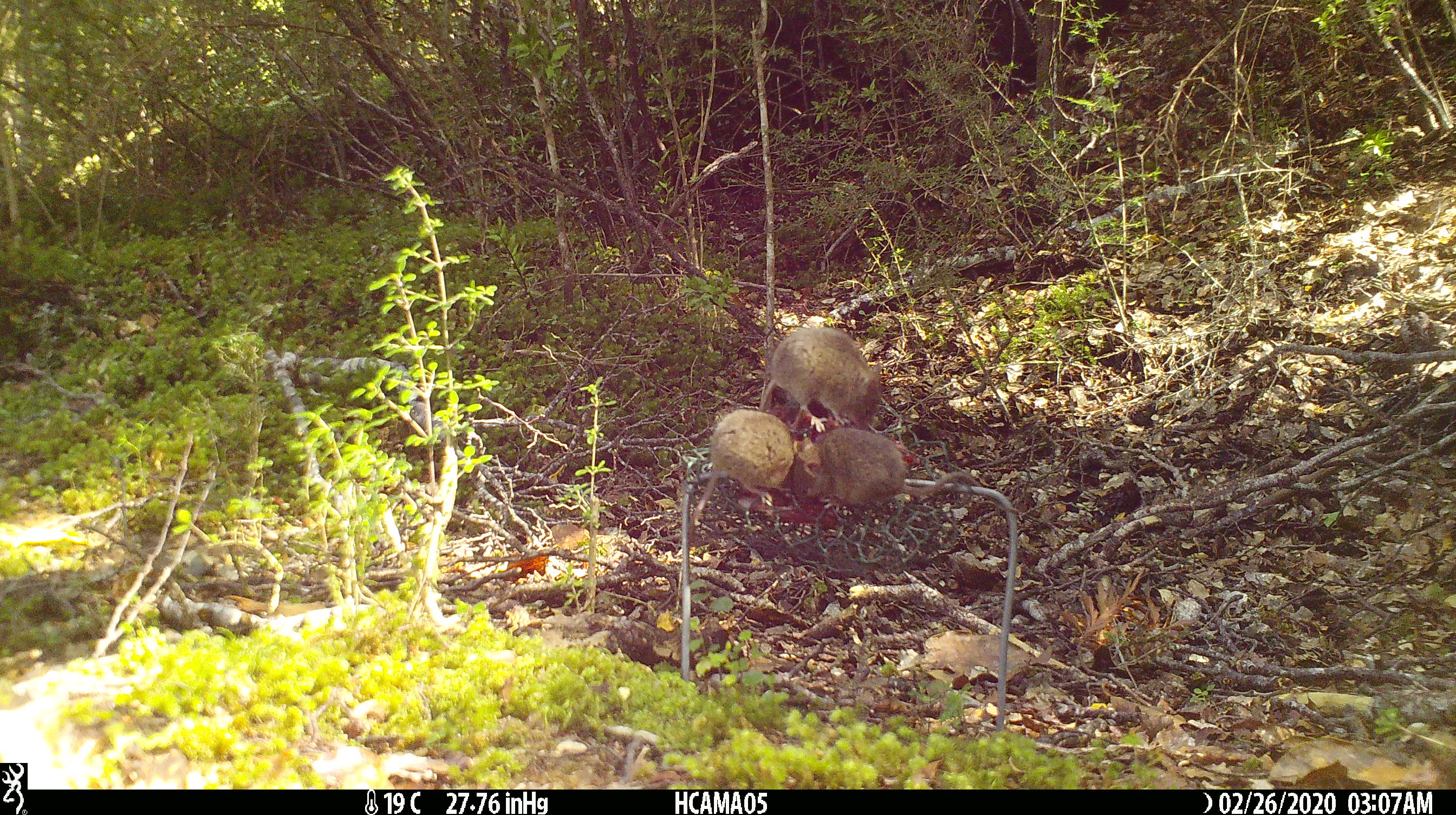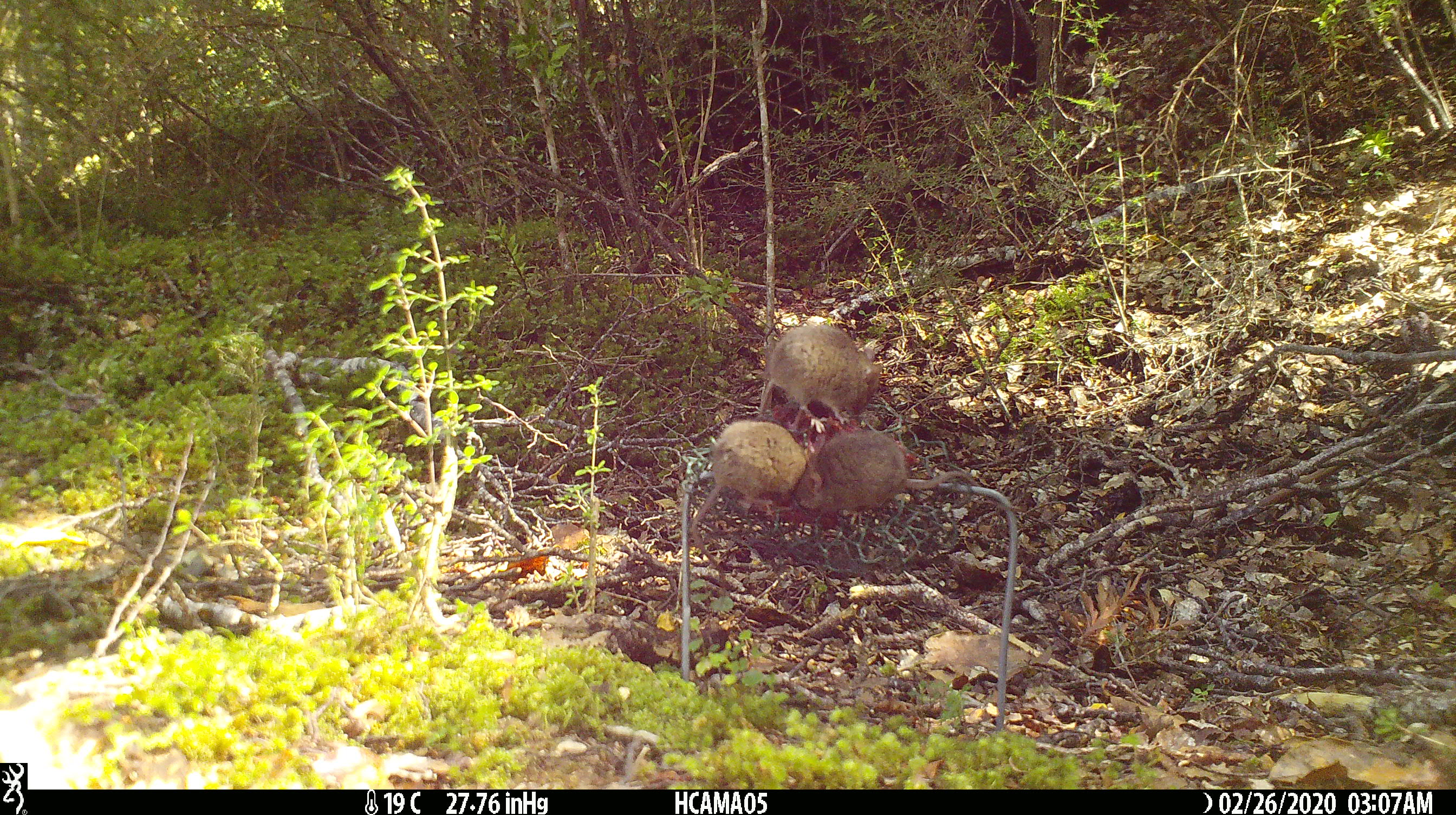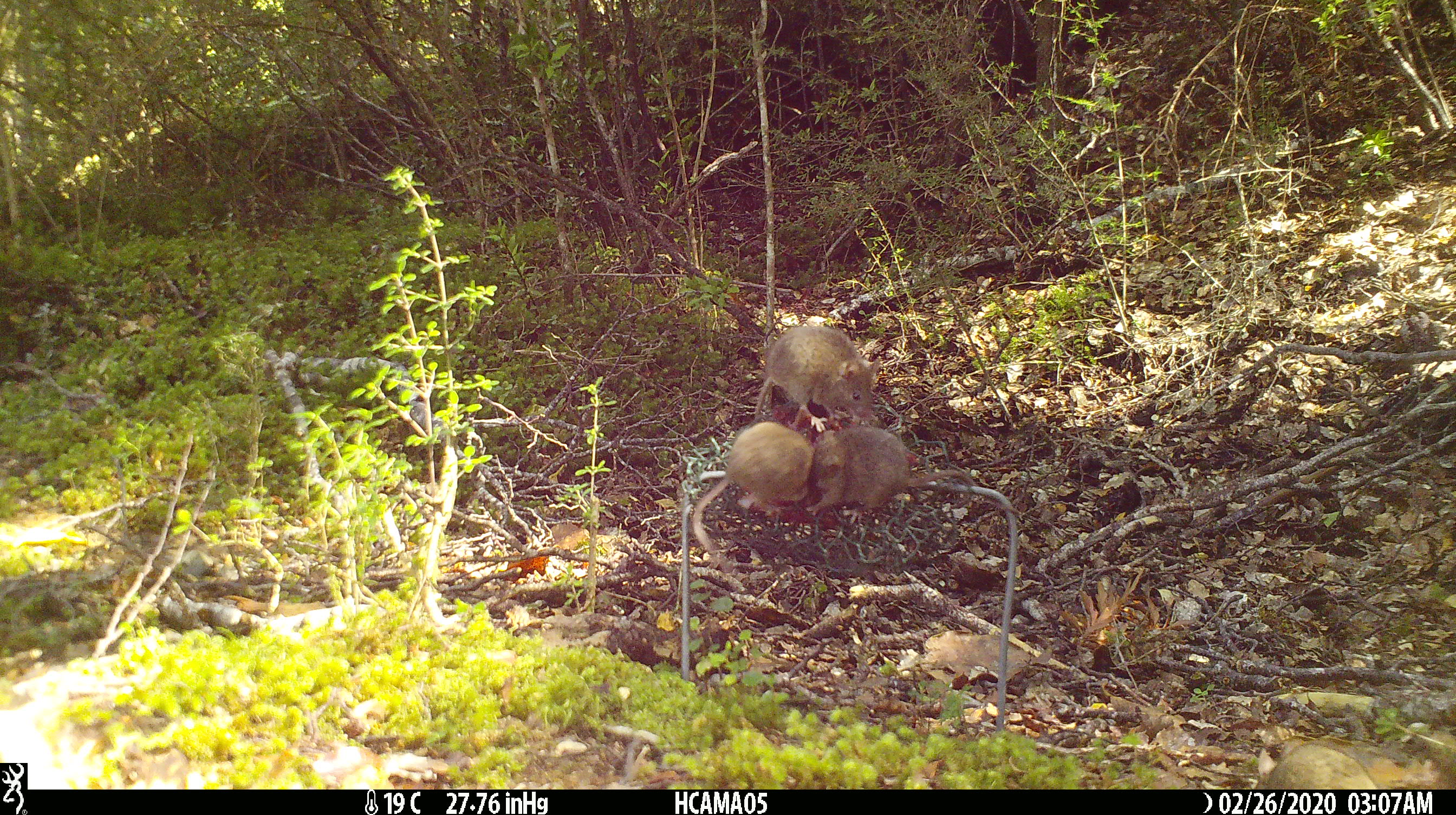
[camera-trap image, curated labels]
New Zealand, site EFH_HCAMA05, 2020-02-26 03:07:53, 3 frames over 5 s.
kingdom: Animalia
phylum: Chordata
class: Mammalia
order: Rodentia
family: Muridae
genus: Mus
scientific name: Mus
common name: mouse